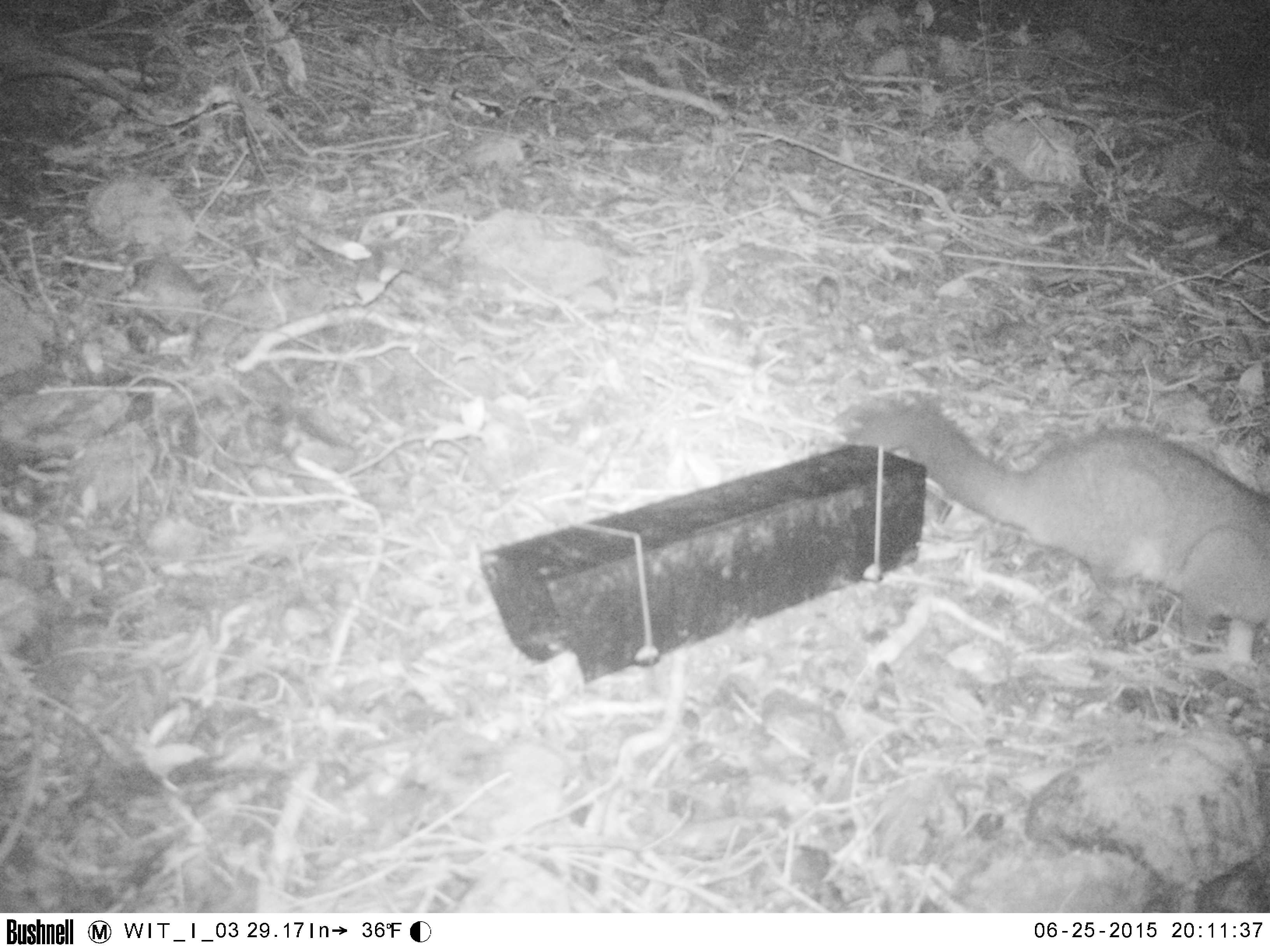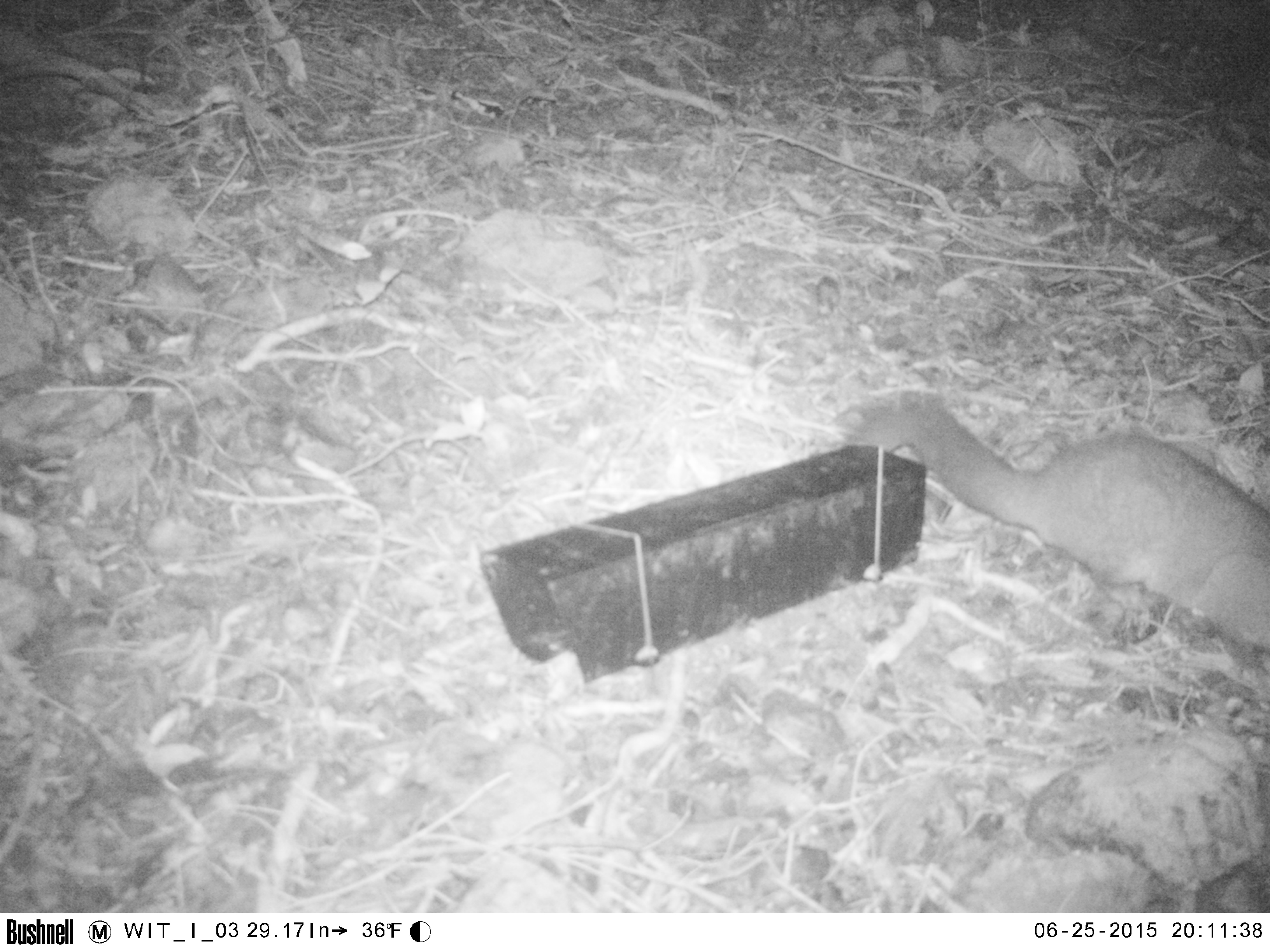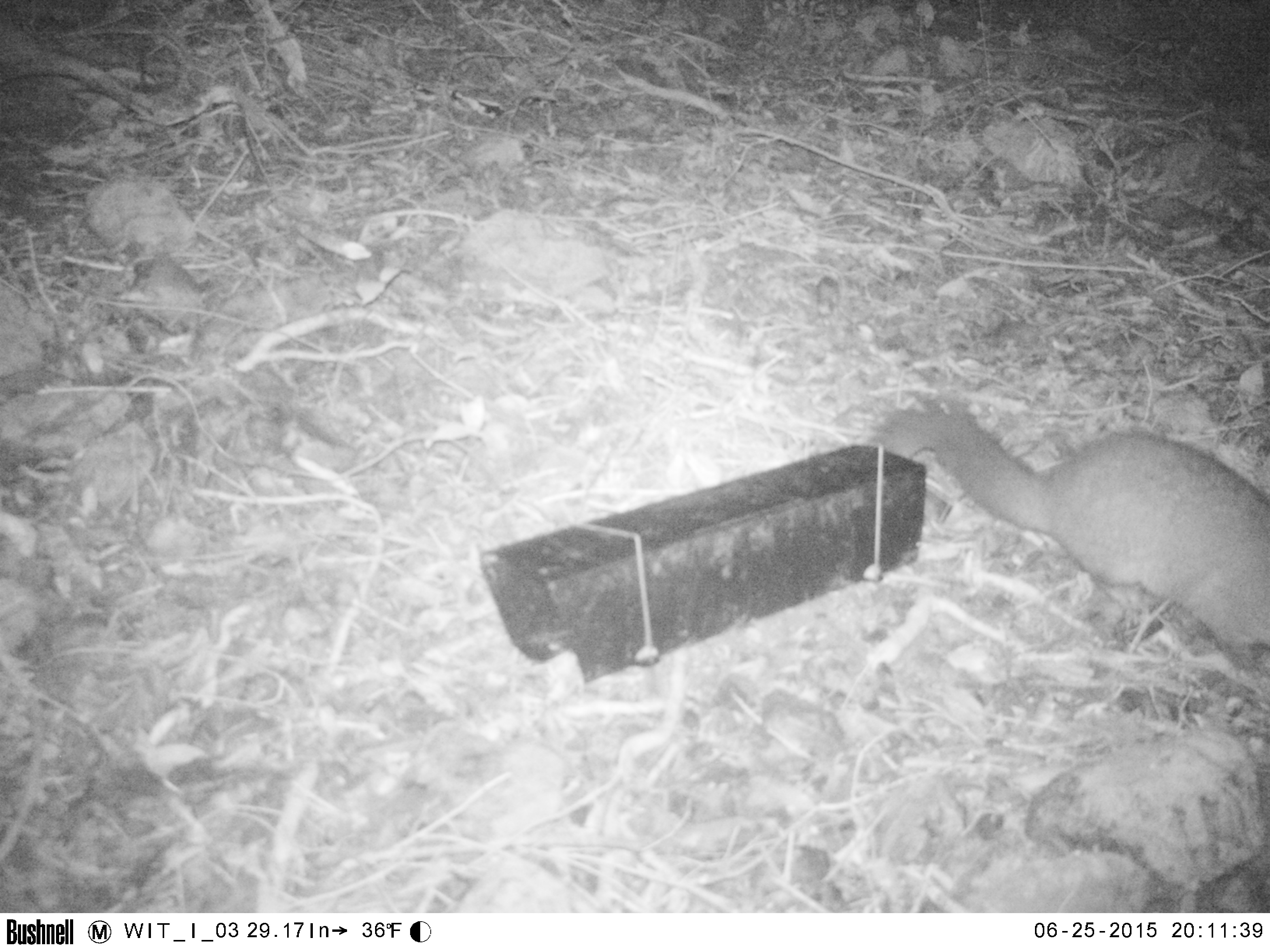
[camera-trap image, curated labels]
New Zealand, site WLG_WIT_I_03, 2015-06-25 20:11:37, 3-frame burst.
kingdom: Animalia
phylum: Chordata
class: Mammalia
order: Diprotodontia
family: Phalangeridae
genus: Trichosurus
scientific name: Trichosurus vulpecula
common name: common brushtail possum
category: possum